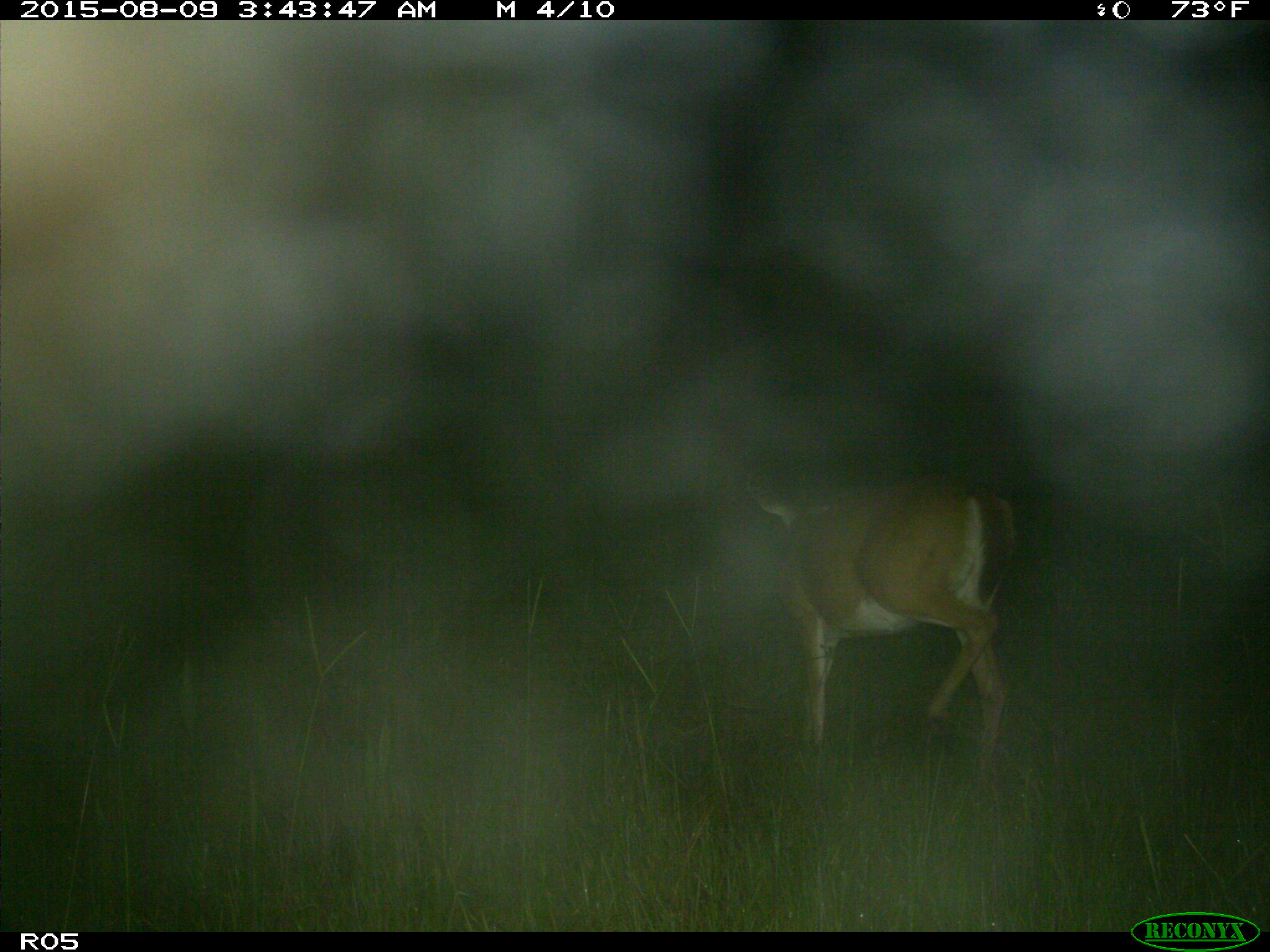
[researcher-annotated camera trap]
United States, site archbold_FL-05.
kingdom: Animalia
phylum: Chordata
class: Mammalia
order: Artiodactyla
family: Cervidae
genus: Odocoileus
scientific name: Odocoileus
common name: deer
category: unidentified deer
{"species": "unidentified deer (deer) (Odocoileus)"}